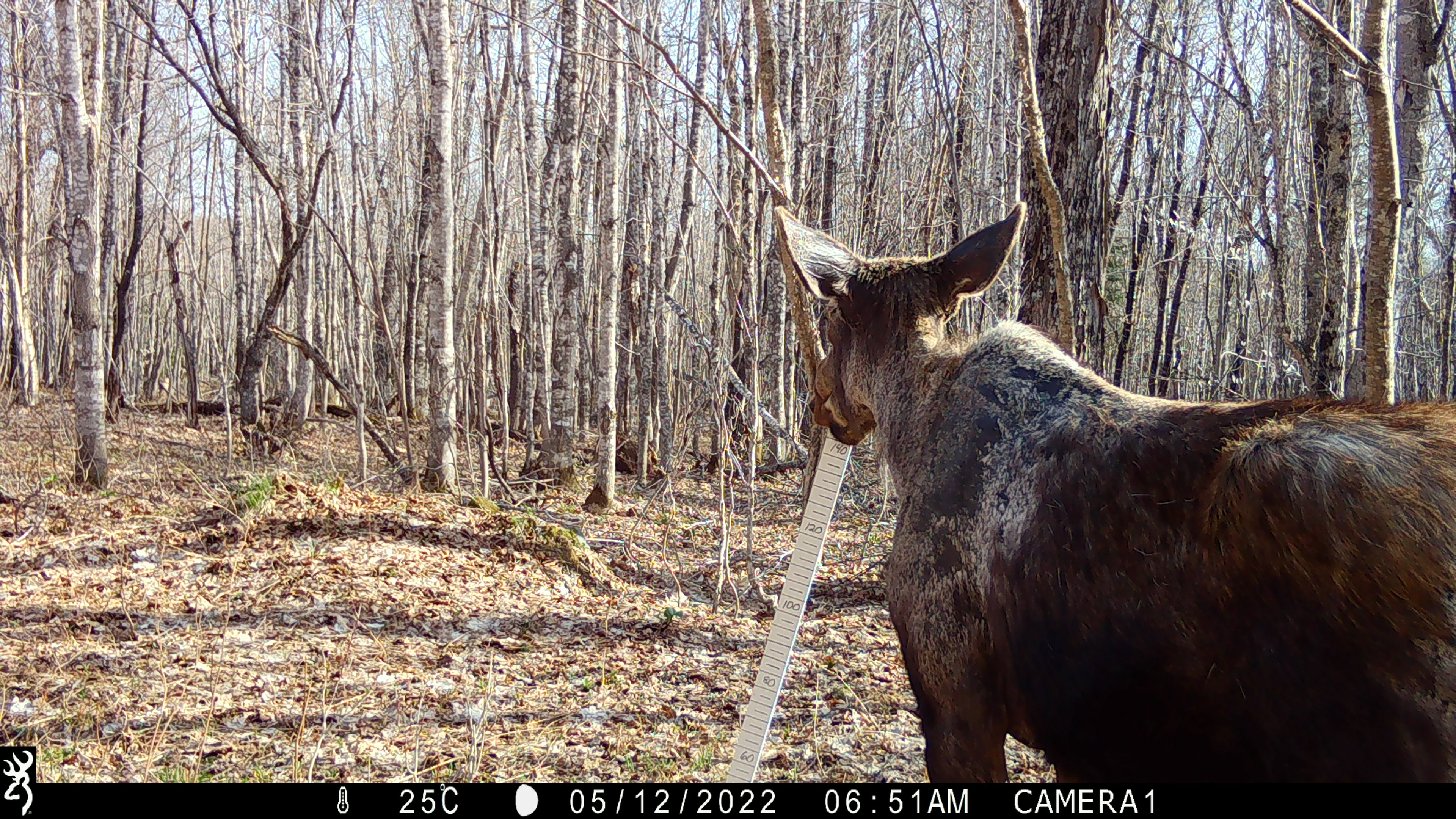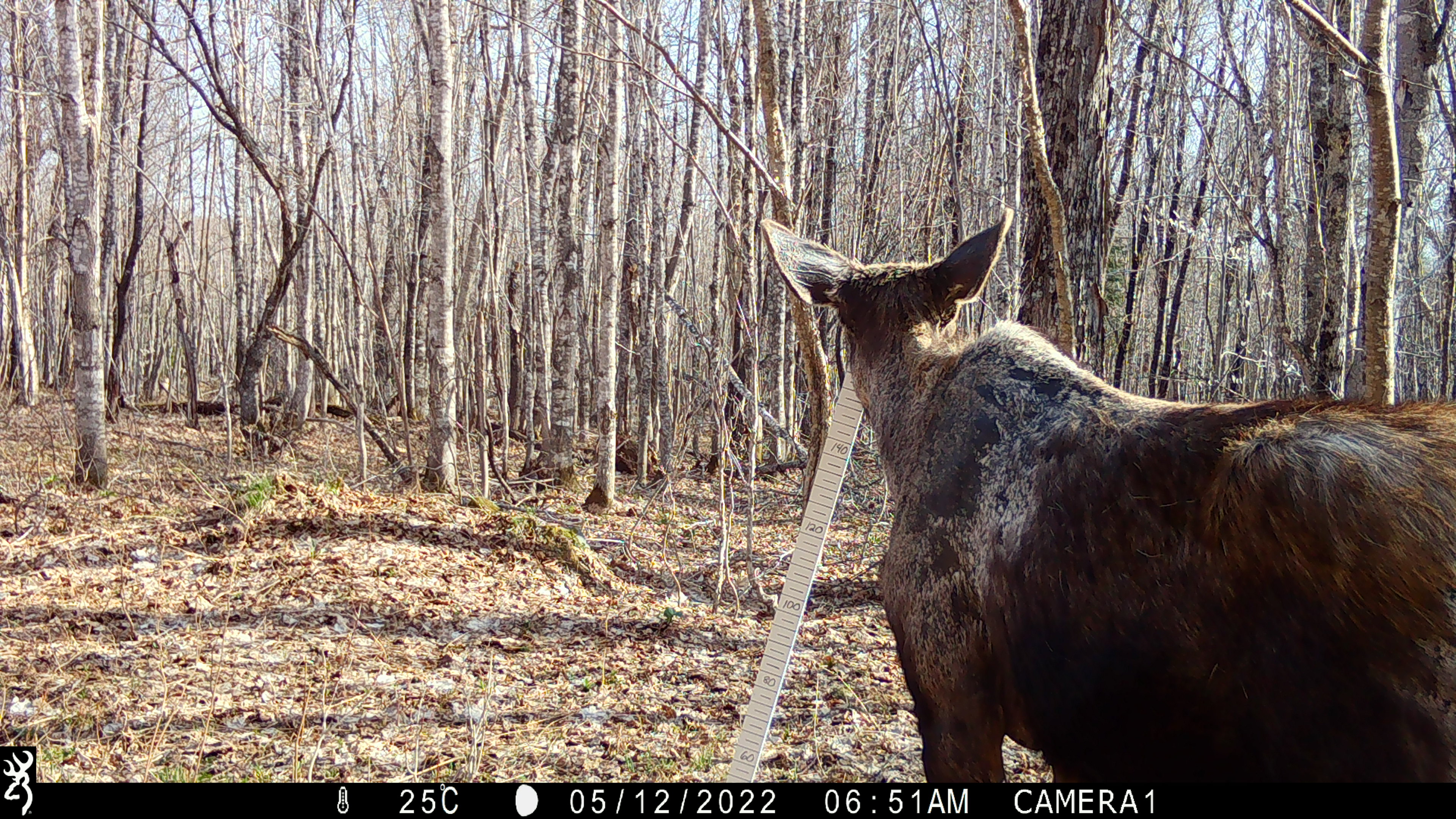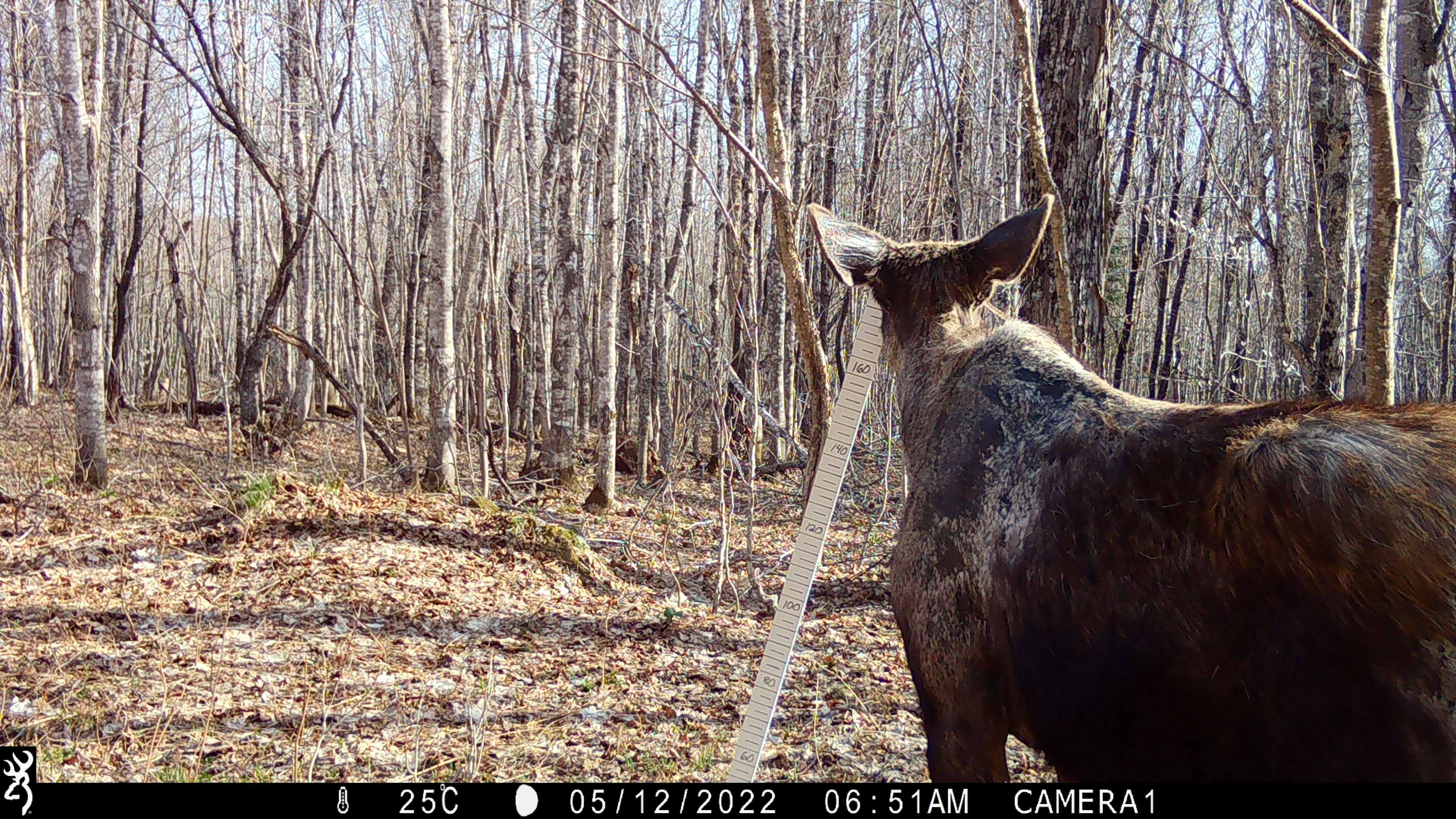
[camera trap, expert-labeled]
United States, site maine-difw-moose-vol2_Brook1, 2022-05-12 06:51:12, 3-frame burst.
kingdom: Animalia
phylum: Chordata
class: Mammalia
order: Artiodactyla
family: Cervidae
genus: Alces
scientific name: Alces alces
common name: moose